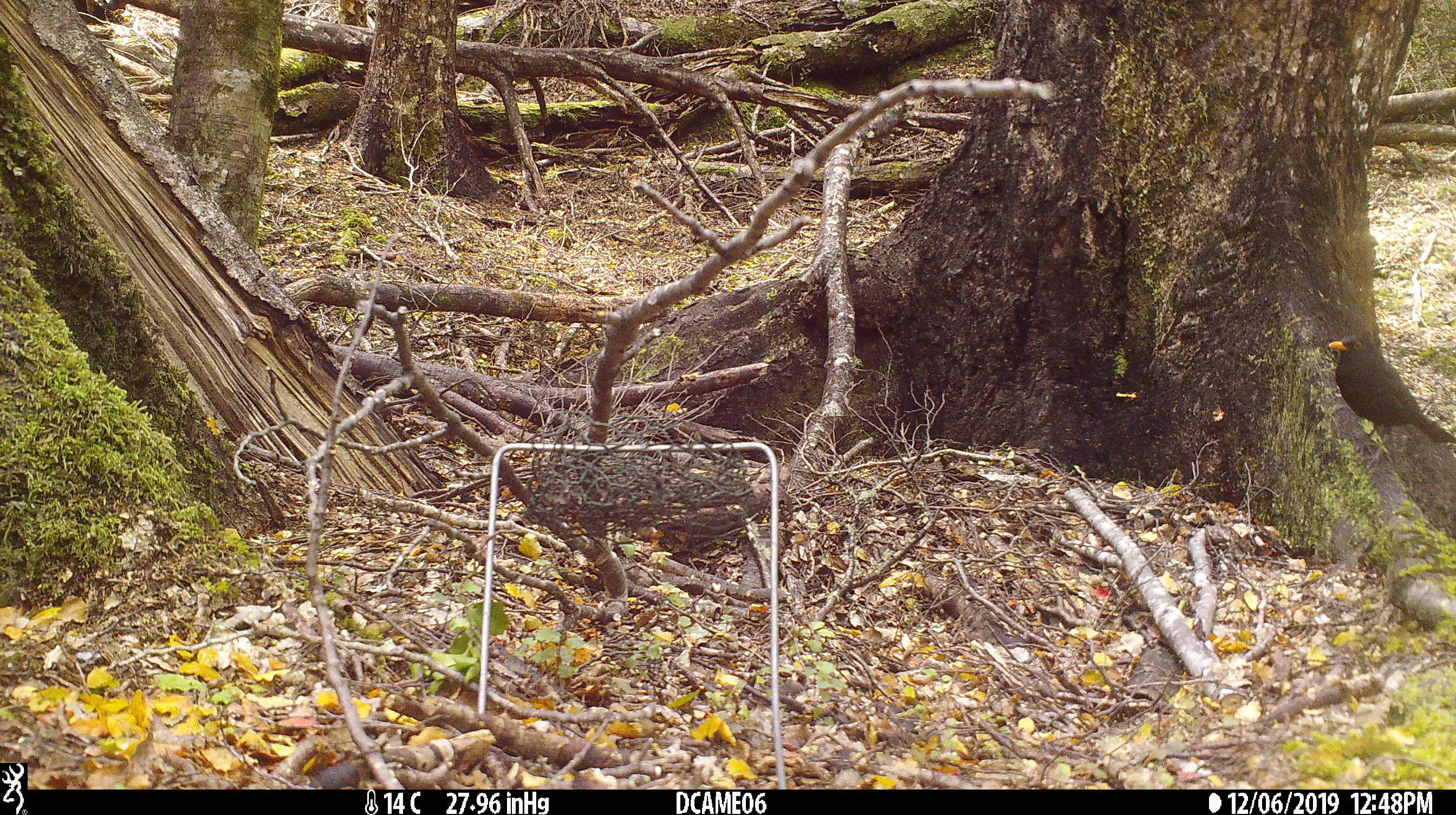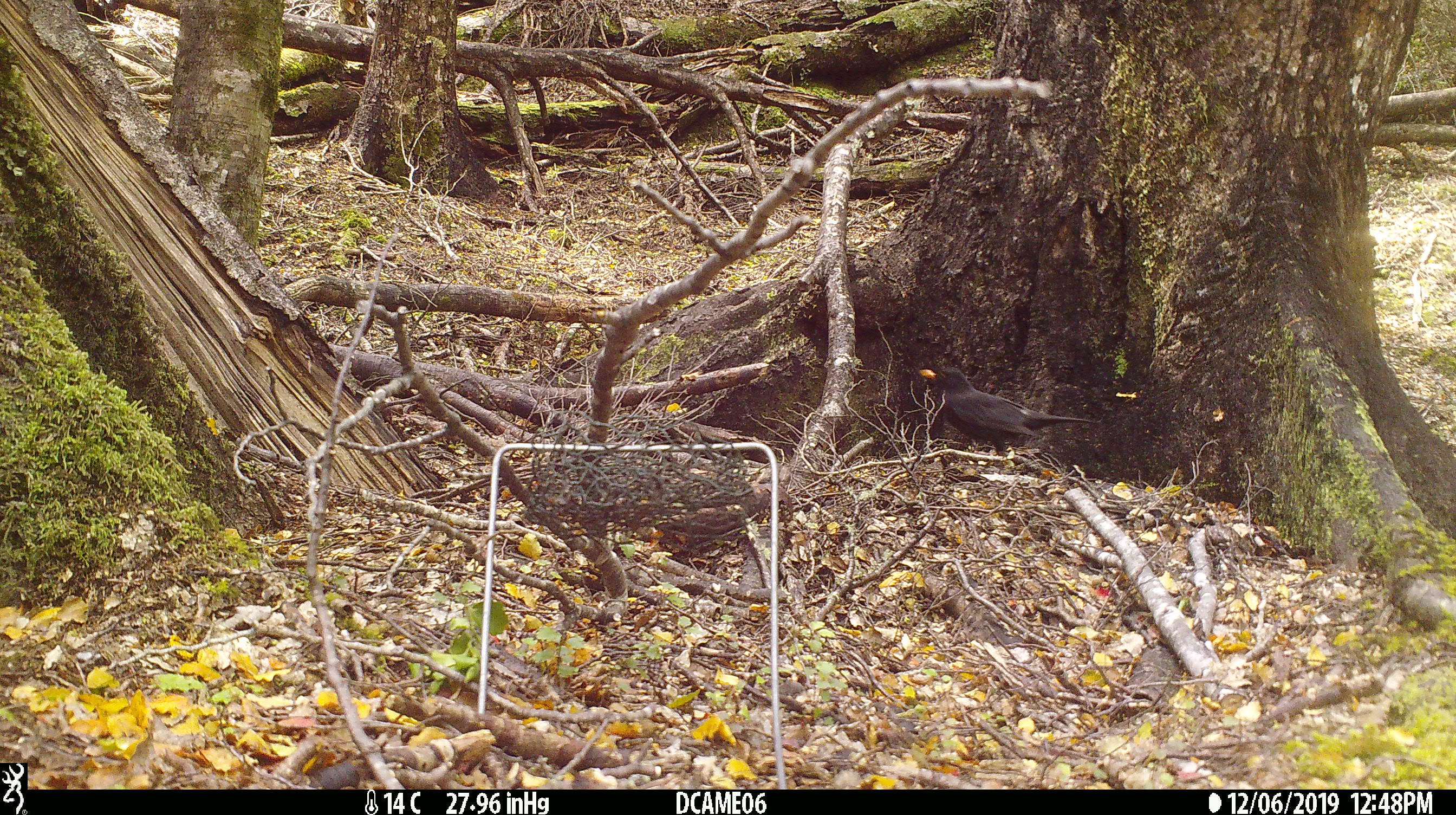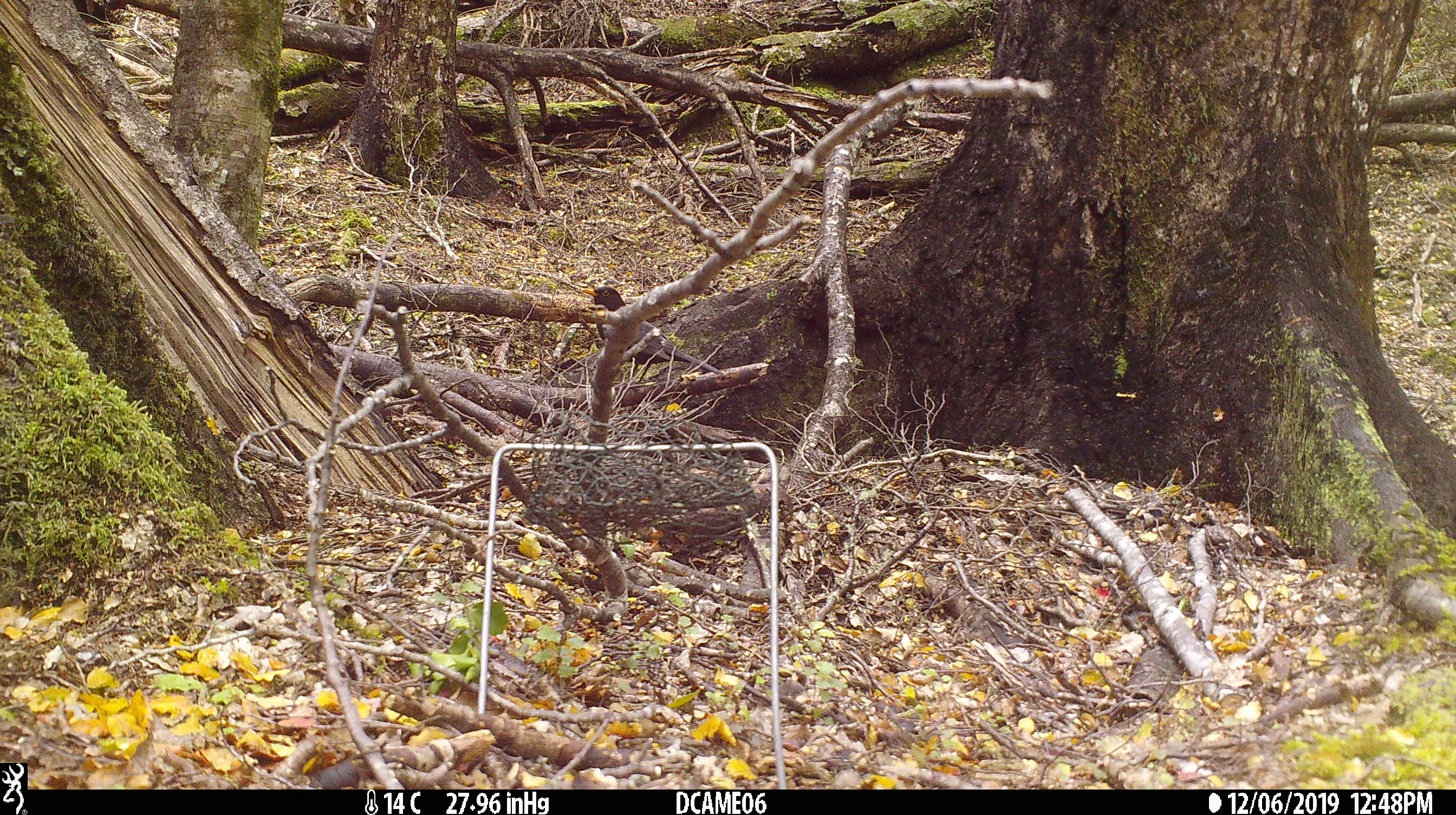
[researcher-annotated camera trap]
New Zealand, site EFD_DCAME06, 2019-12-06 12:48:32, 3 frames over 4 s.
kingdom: Animalia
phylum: Chordata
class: Aves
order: Passeriformes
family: Turdidae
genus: Turdus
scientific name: Turdus merula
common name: eurasian blackbird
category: blackbird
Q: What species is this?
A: Blackbird (eurasian blackbird) (Turdus merula).